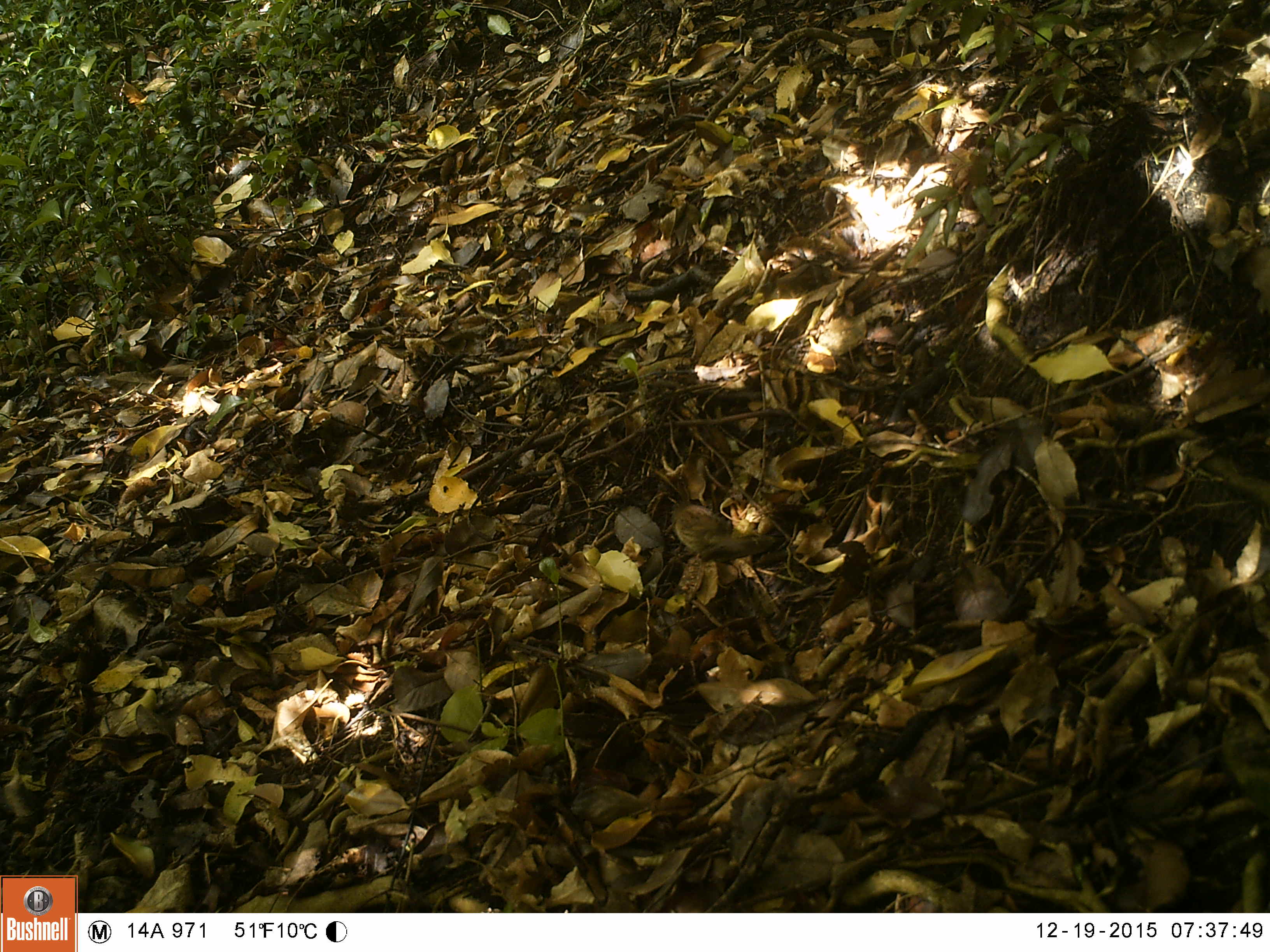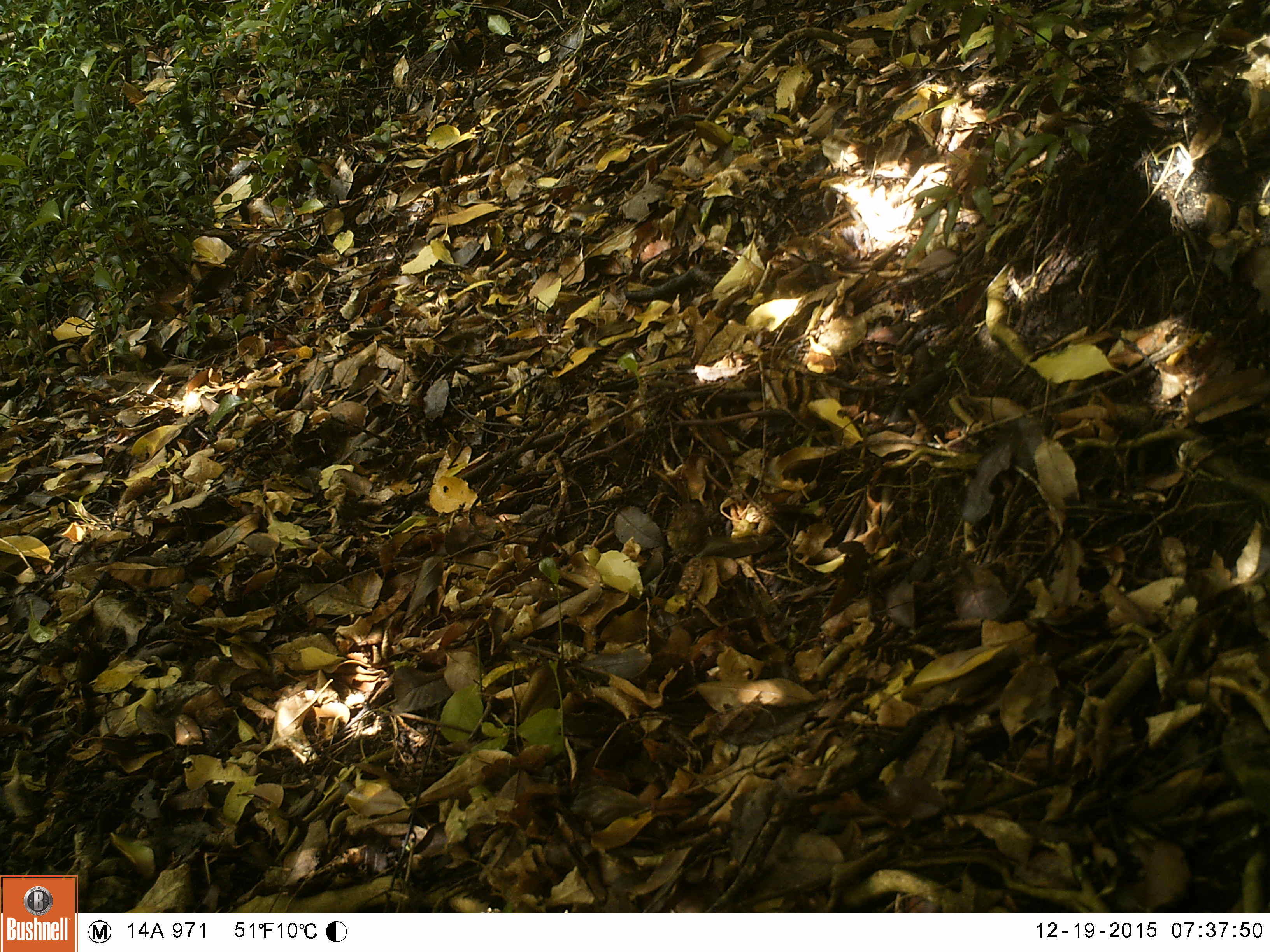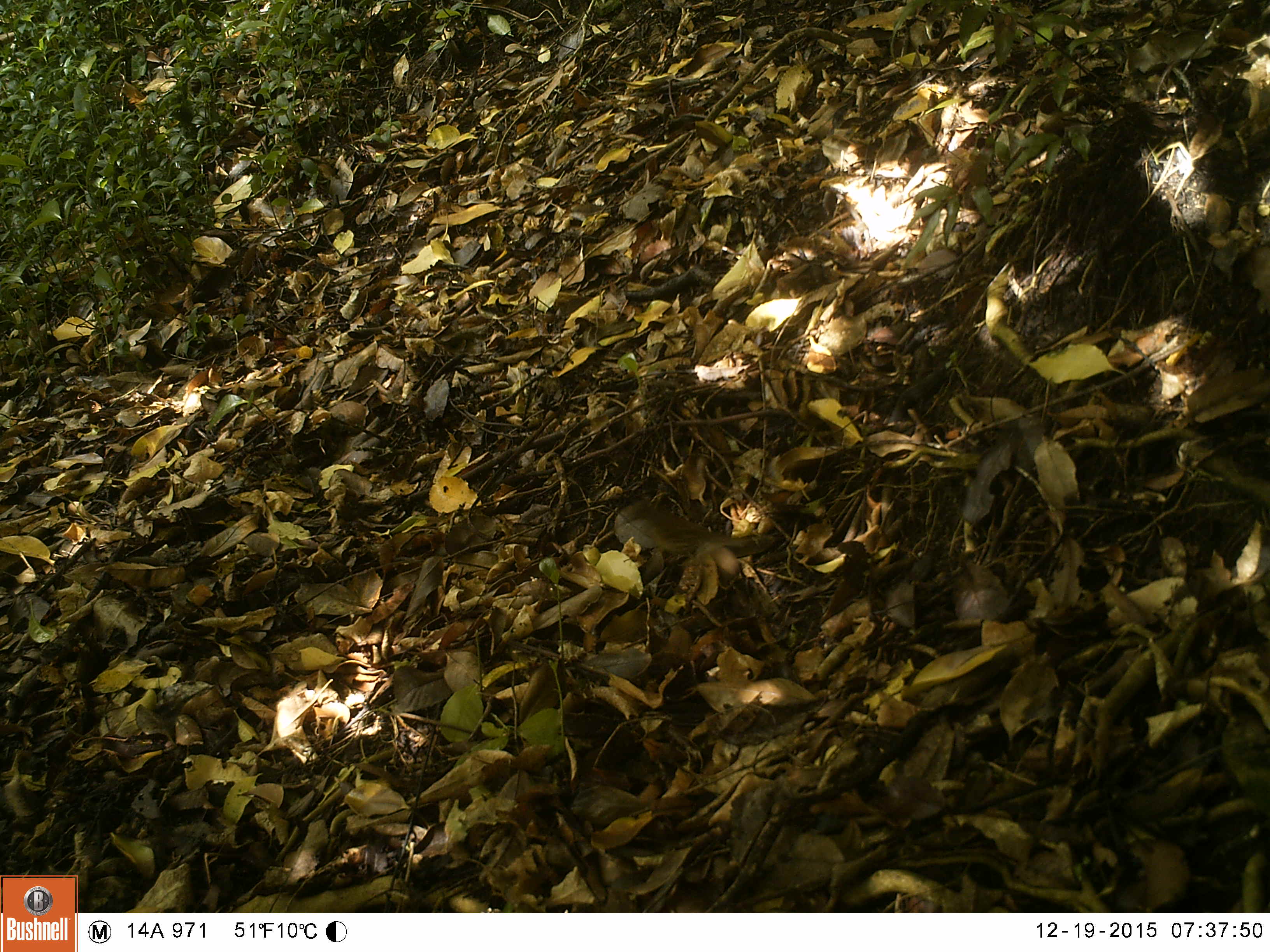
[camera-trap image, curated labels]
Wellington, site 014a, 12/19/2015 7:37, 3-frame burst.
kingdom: Animalia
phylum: Chordata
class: Aves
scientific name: Aves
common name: bird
Bird (Aves).